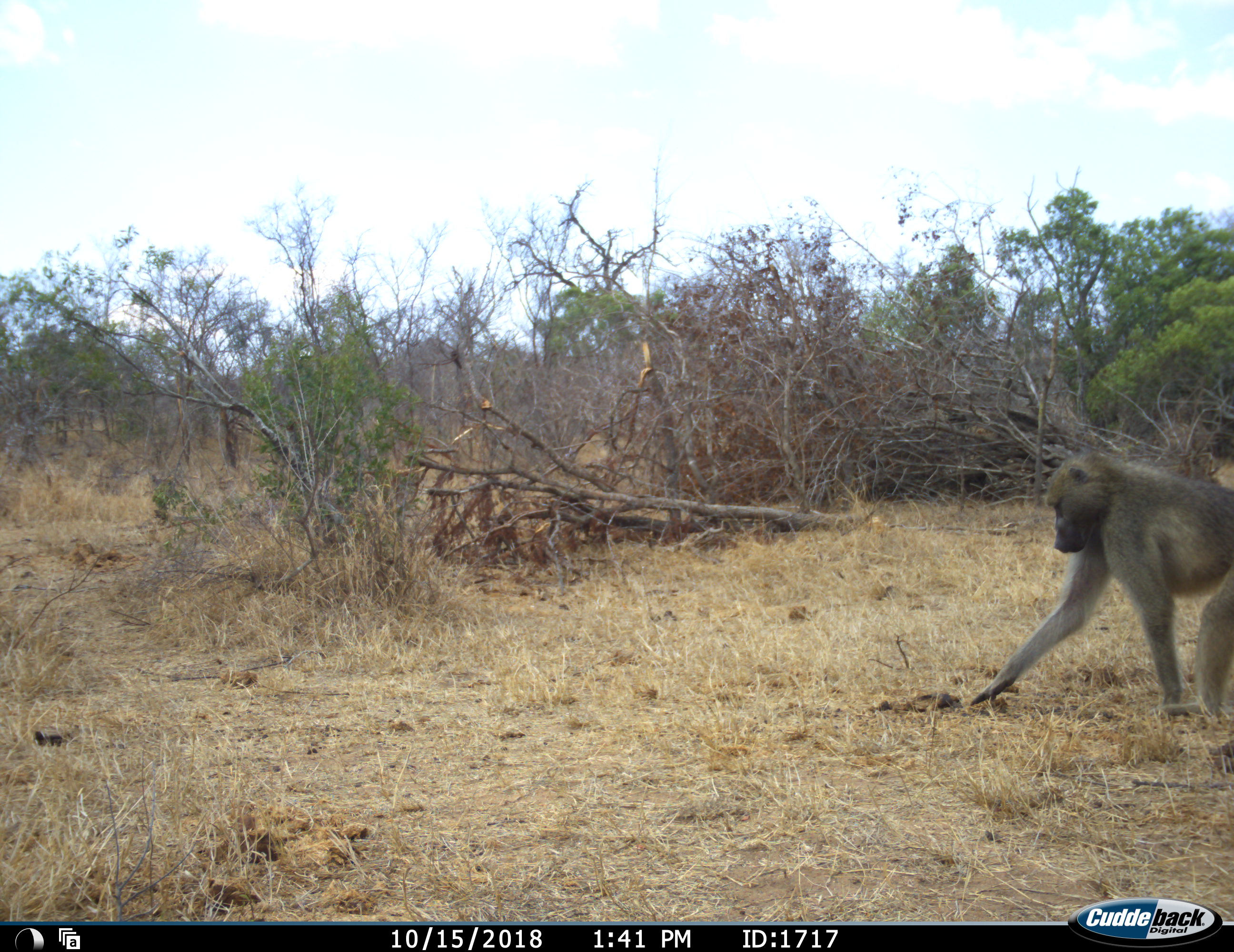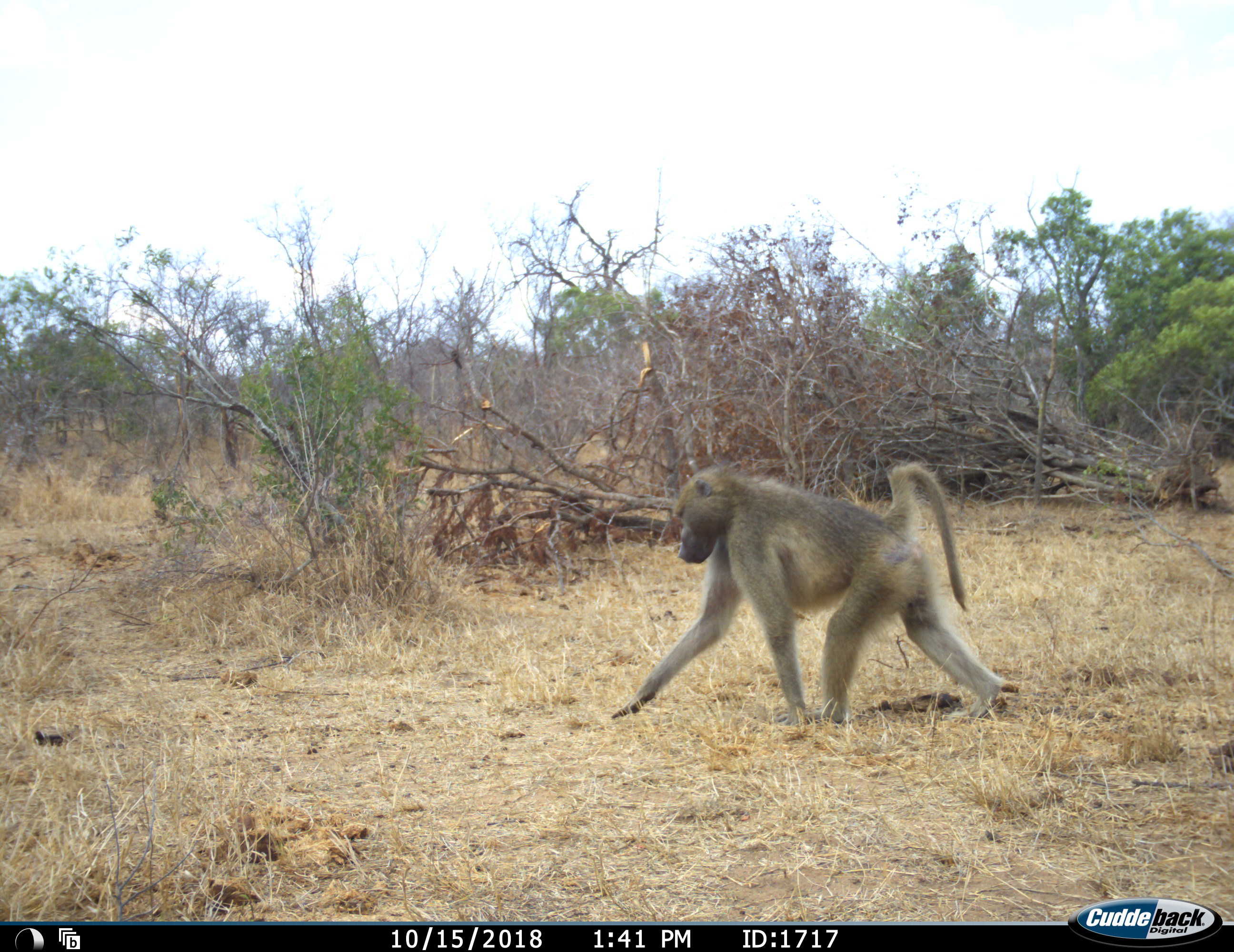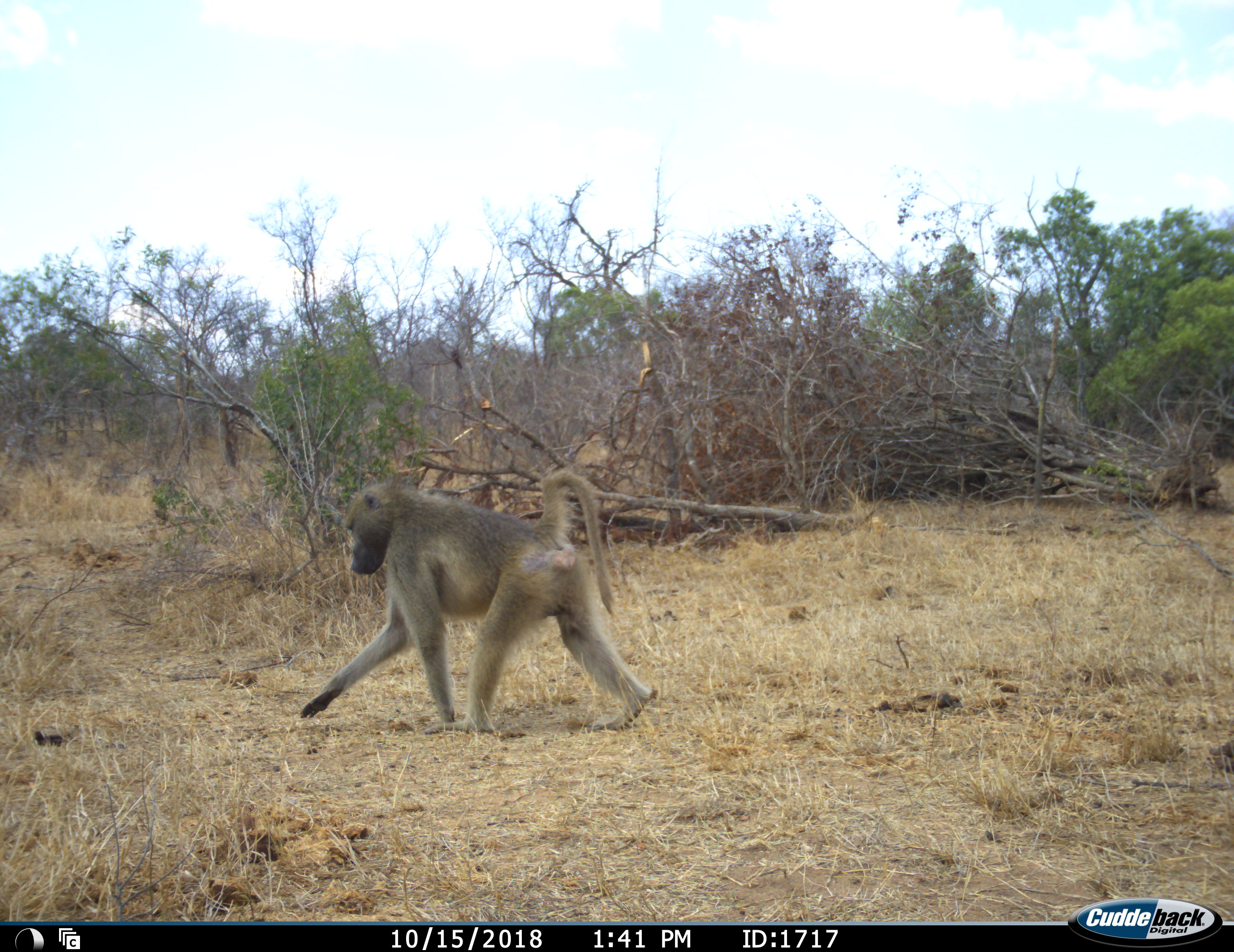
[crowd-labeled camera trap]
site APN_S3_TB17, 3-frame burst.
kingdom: Animalia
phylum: Chordata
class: Mammalia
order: Primates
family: Cercopithecidae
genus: Papio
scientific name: Papio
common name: baboon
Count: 1.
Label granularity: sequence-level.